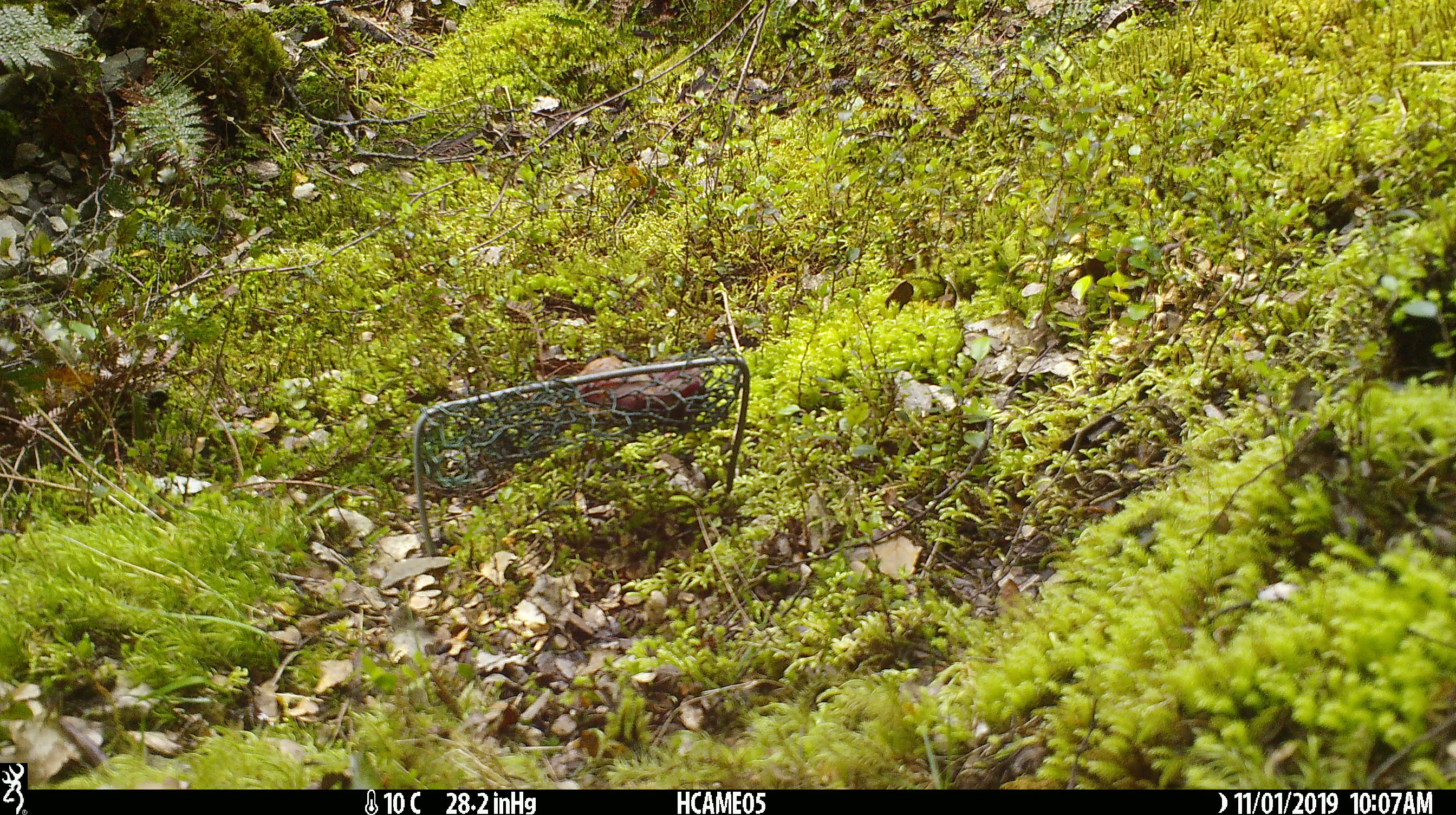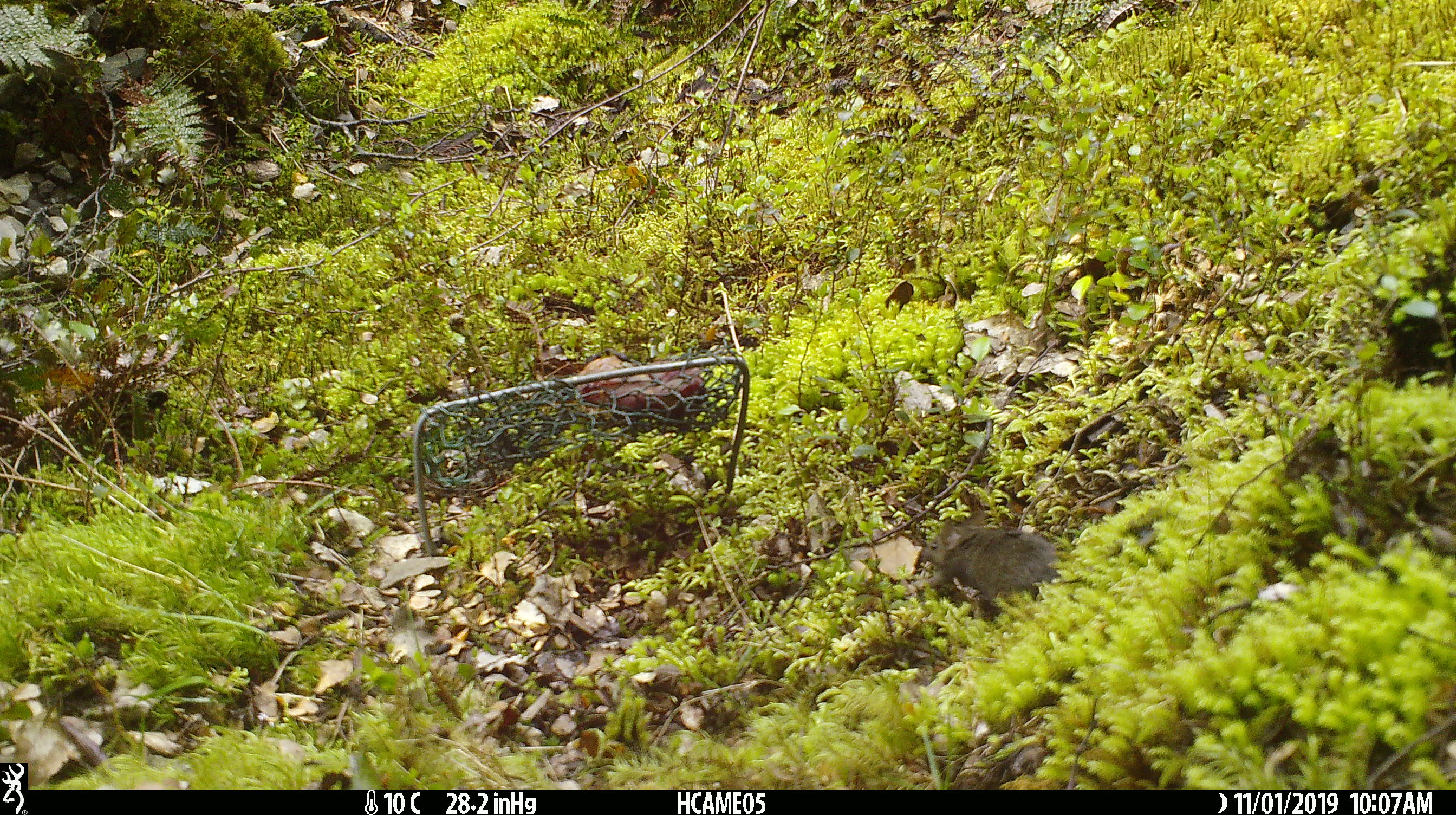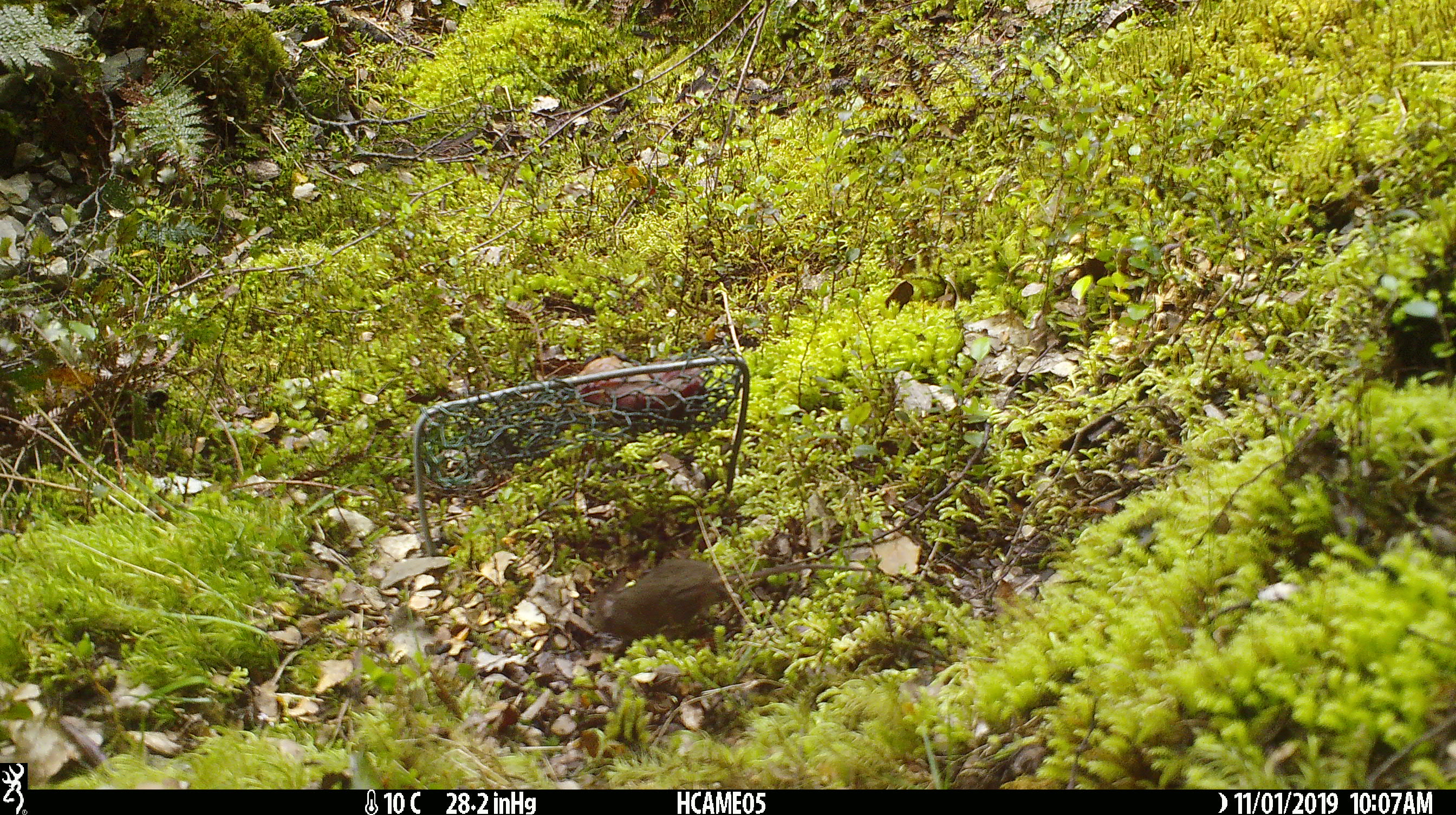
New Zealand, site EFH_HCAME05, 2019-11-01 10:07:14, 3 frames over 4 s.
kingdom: Animalia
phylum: Chordata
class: Mammalia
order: Rodentia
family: Muridae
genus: Mus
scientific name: Mus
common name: mouse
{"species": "mouse (Mus)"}